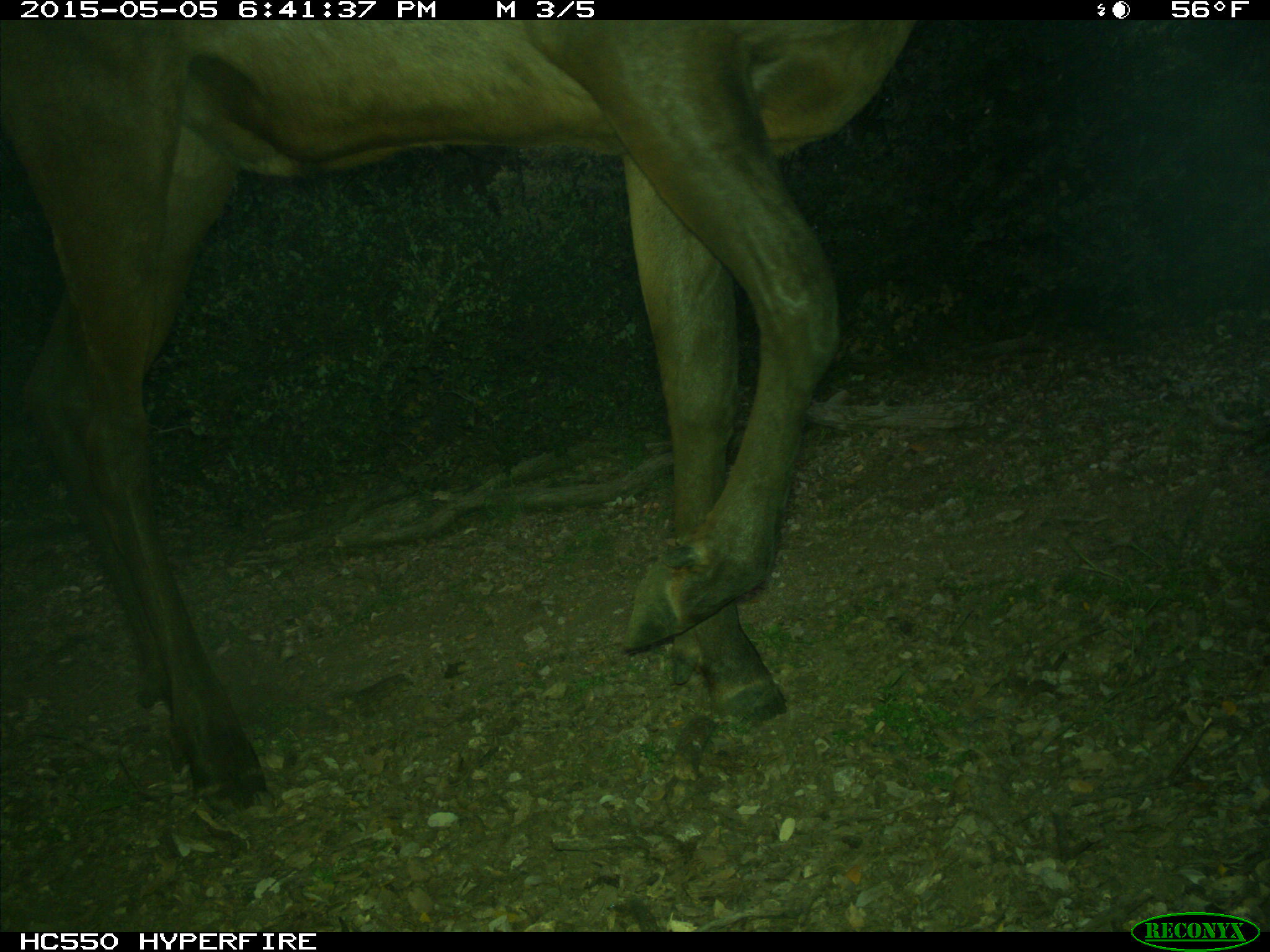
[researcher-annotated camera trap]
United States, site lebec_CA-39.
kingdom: Animalia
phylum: Chordata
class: Mammalia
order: Artiodactyla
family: Cervidae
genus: Cervus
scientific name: Cervus canadensis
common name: elk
Cervus canadensis (elk).